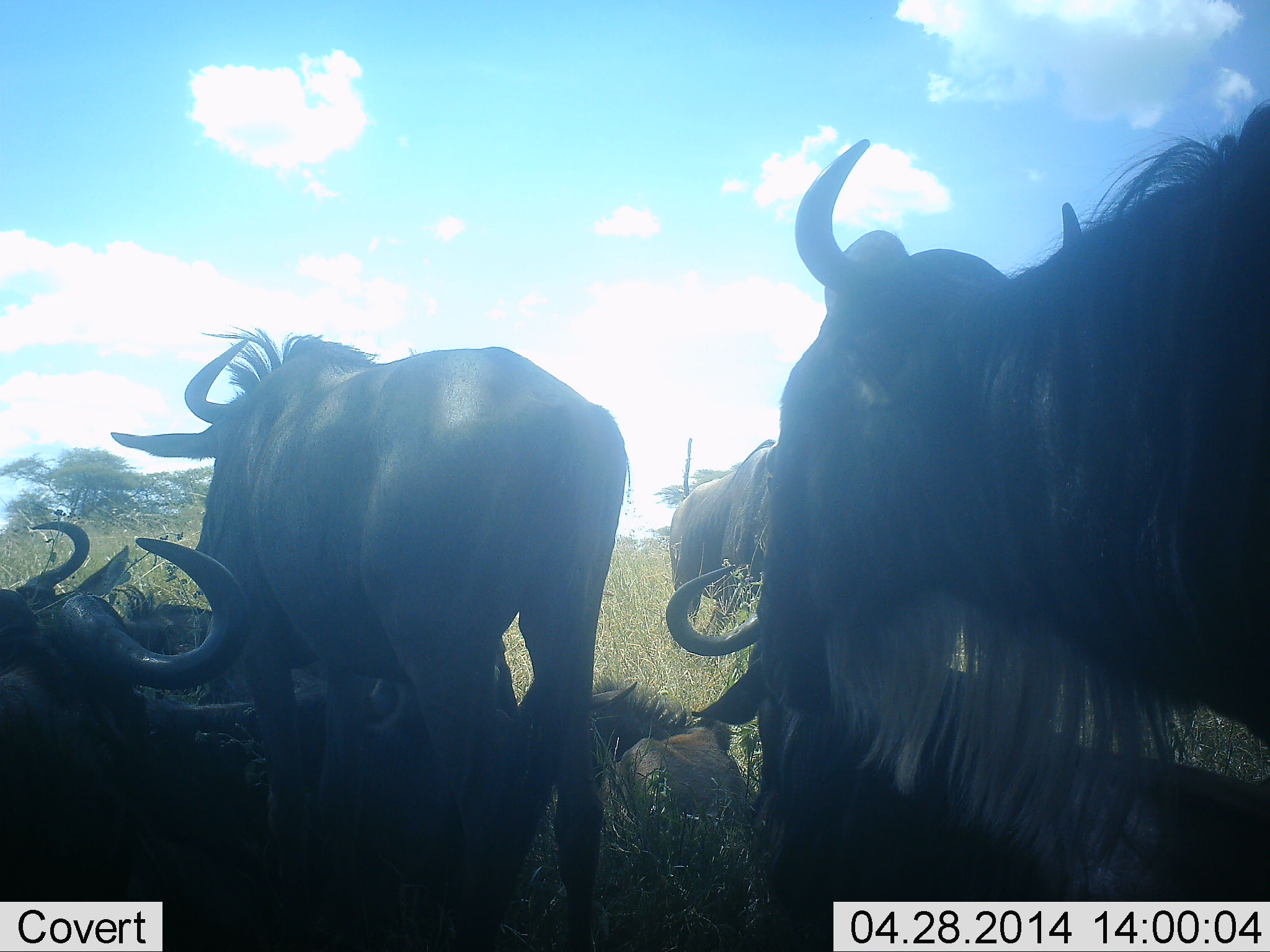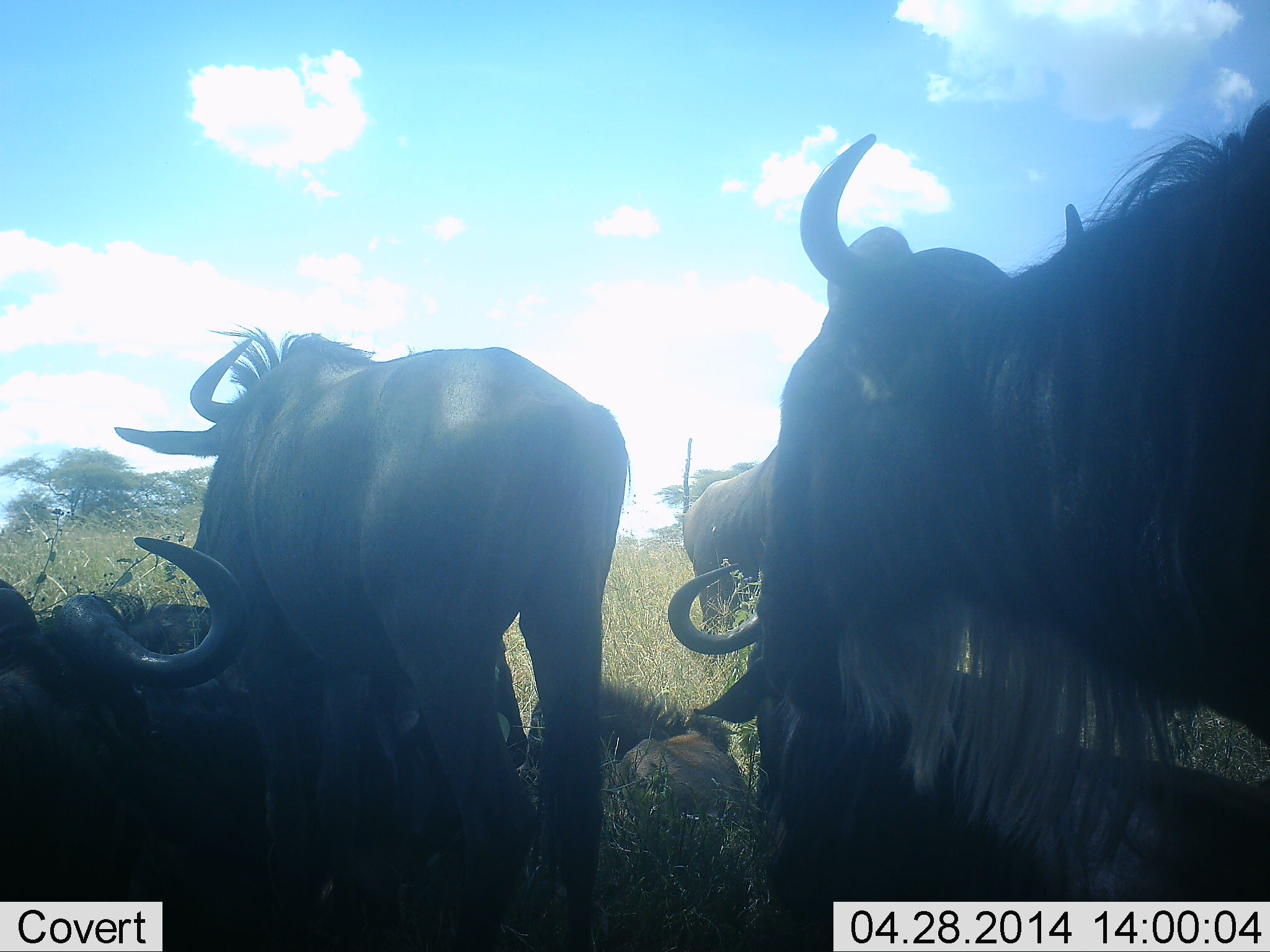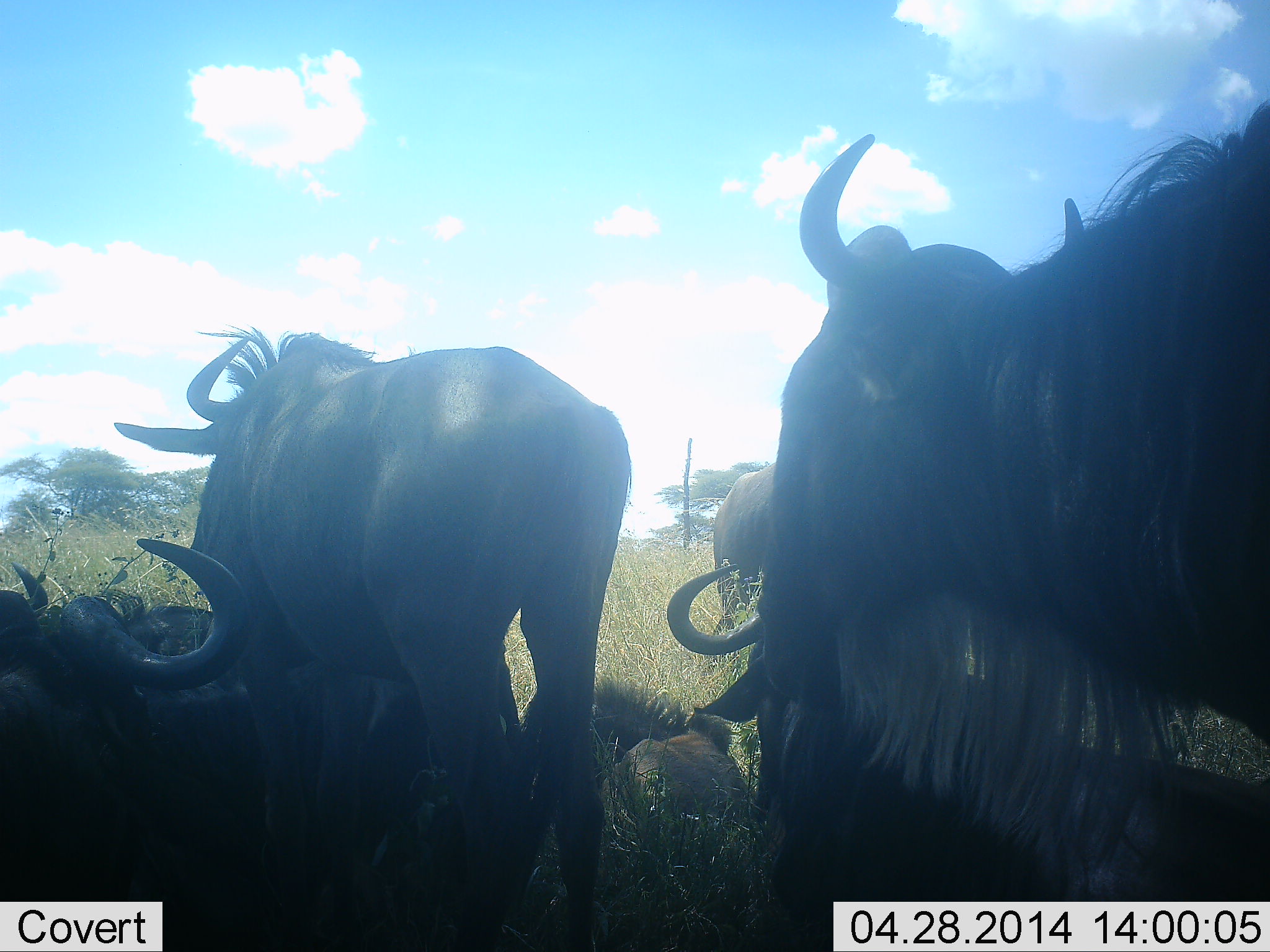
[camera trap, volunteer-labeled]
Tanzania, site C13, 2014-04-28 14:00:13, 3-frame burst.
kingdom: Animalia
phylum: Chordata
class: Mammalia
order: Artiodactyla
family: Bovidae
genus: Connochaetes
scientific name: Connochaetes taurinus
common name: blue wildebeest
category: wildebeest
Wildebeest (blue wildebeest) (Connochaetes taurinus), count 6. Behavior (volunteer vote fractions): standing 70%, resting 90%, moving 10%, interacting 0%. Young present (vote fraction): 30%. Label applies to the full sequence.